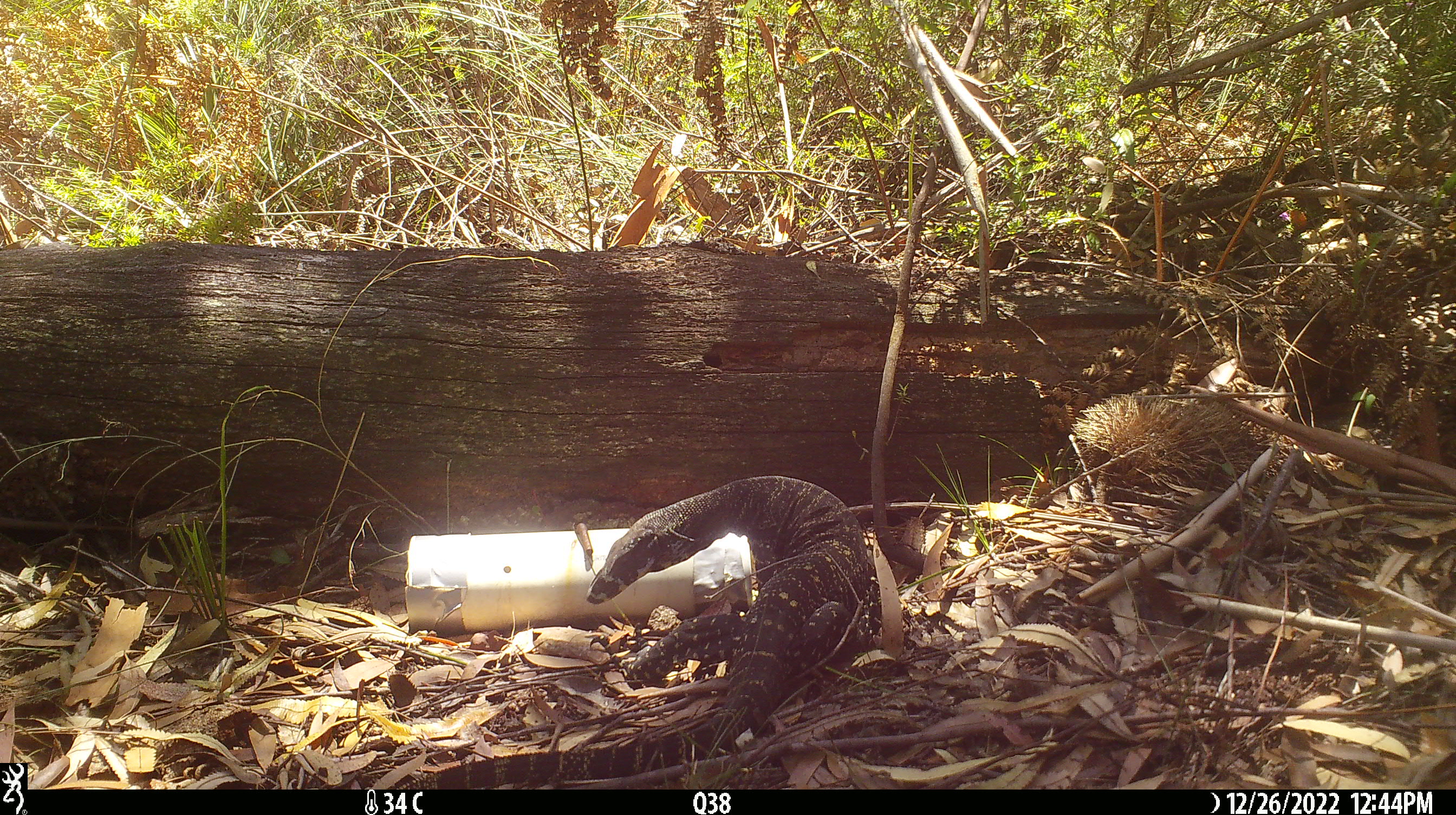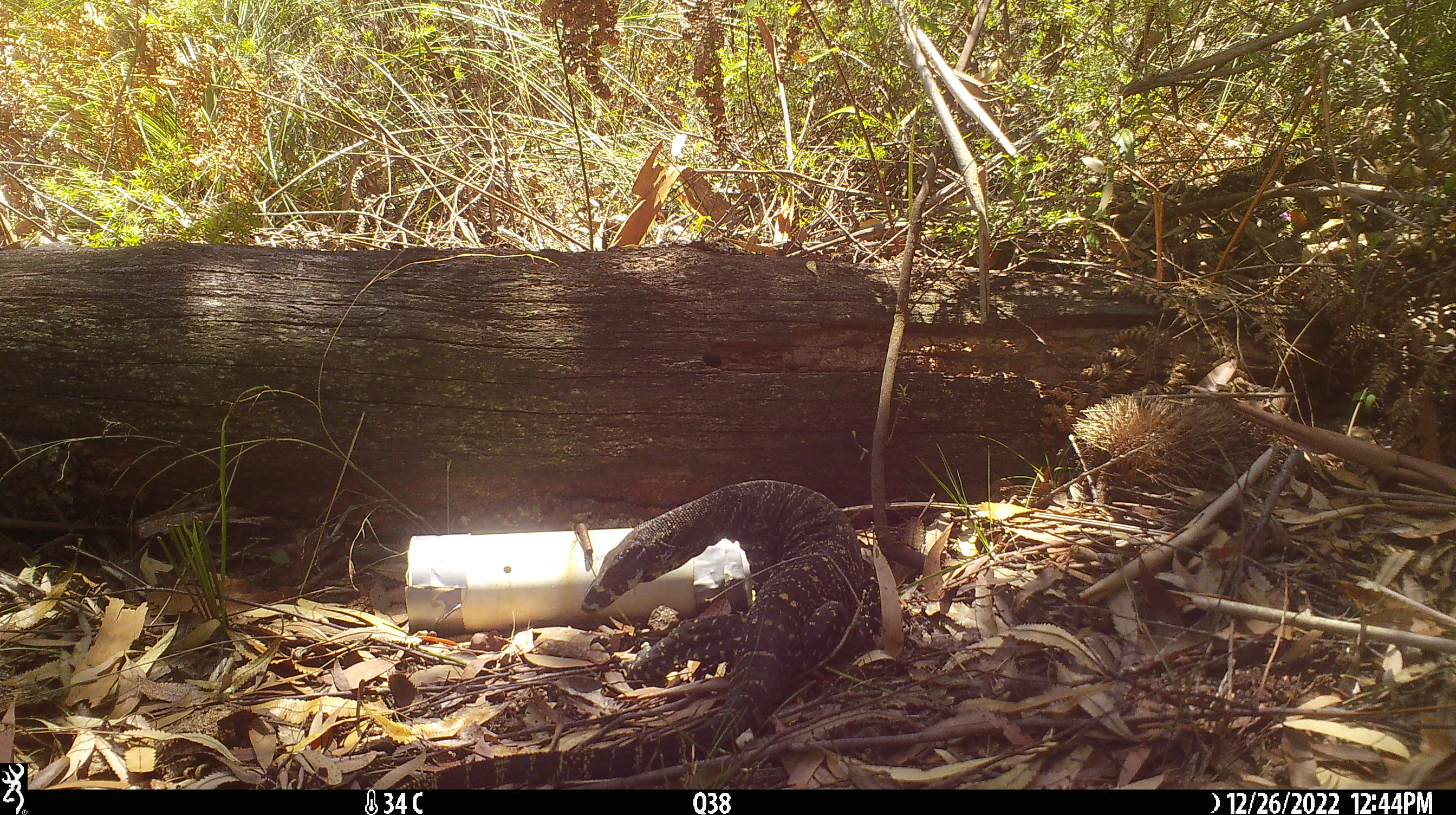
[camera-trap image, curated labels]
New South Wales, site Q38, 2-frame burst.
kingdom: Animalia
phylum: Chordata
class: Reptilia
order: Squamata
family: Varanidae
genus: Varanus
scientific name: Varanus varius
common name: lace monitor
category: goanna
Goanna (lace monitor) (Varanus varius).